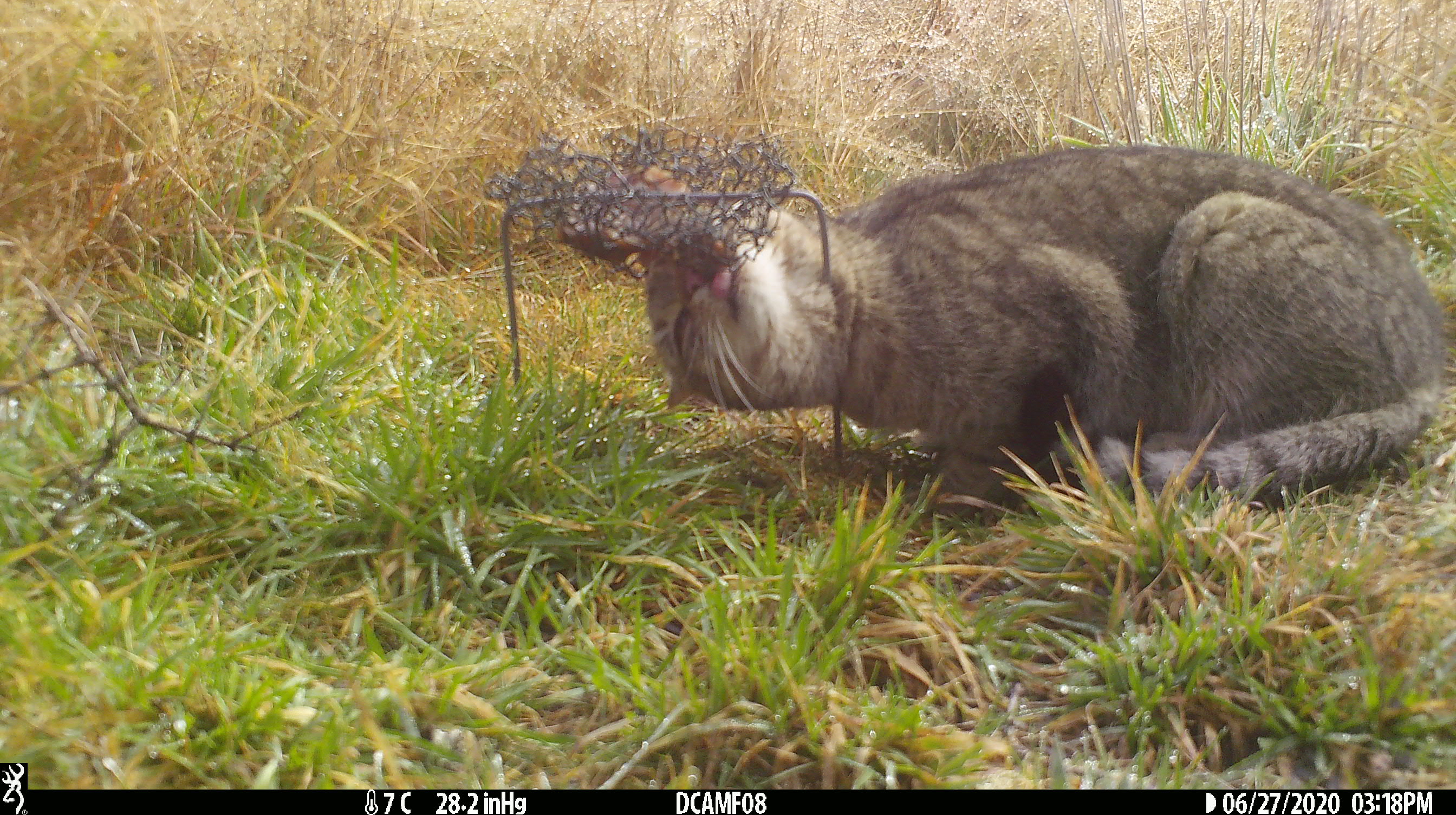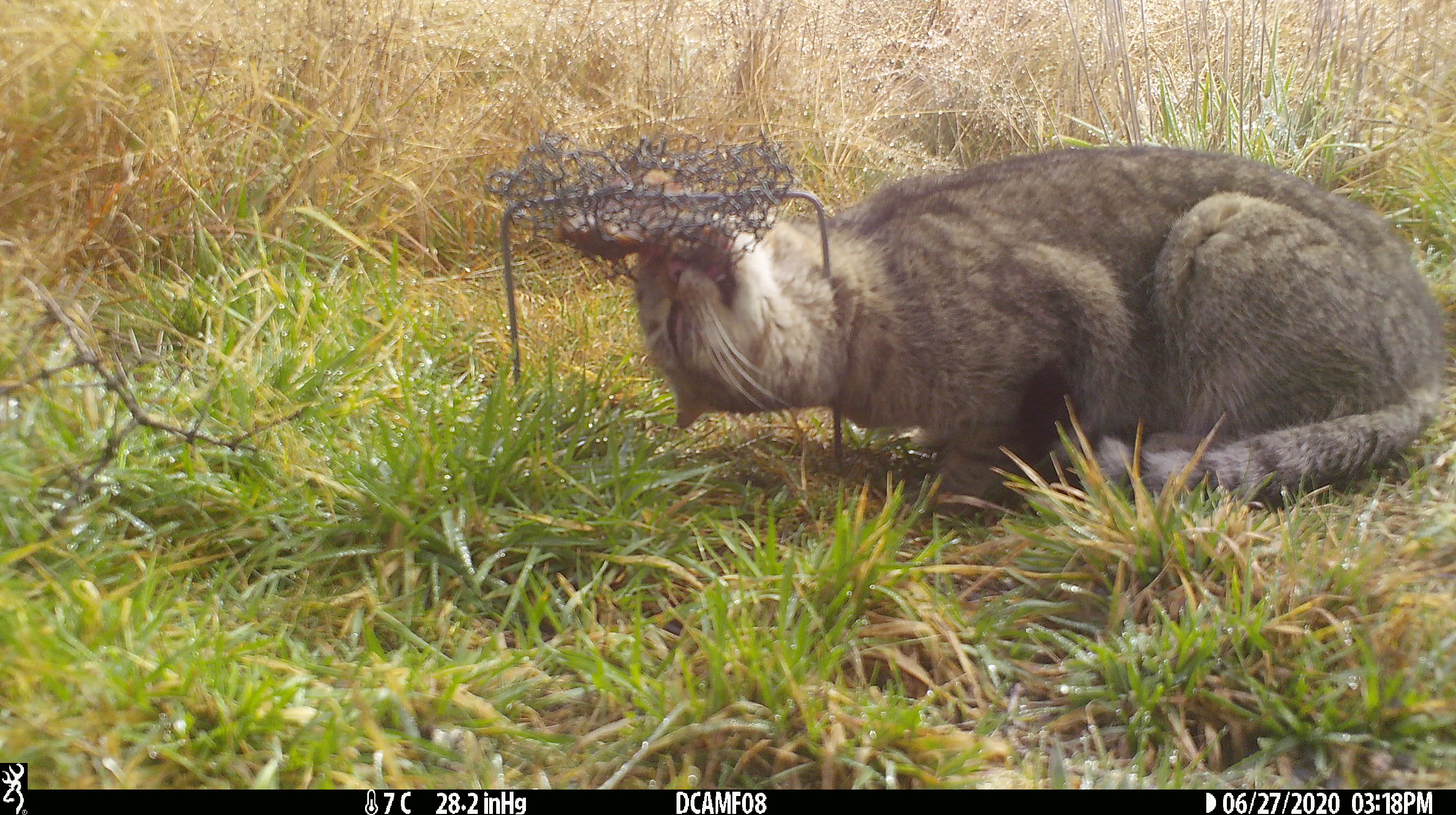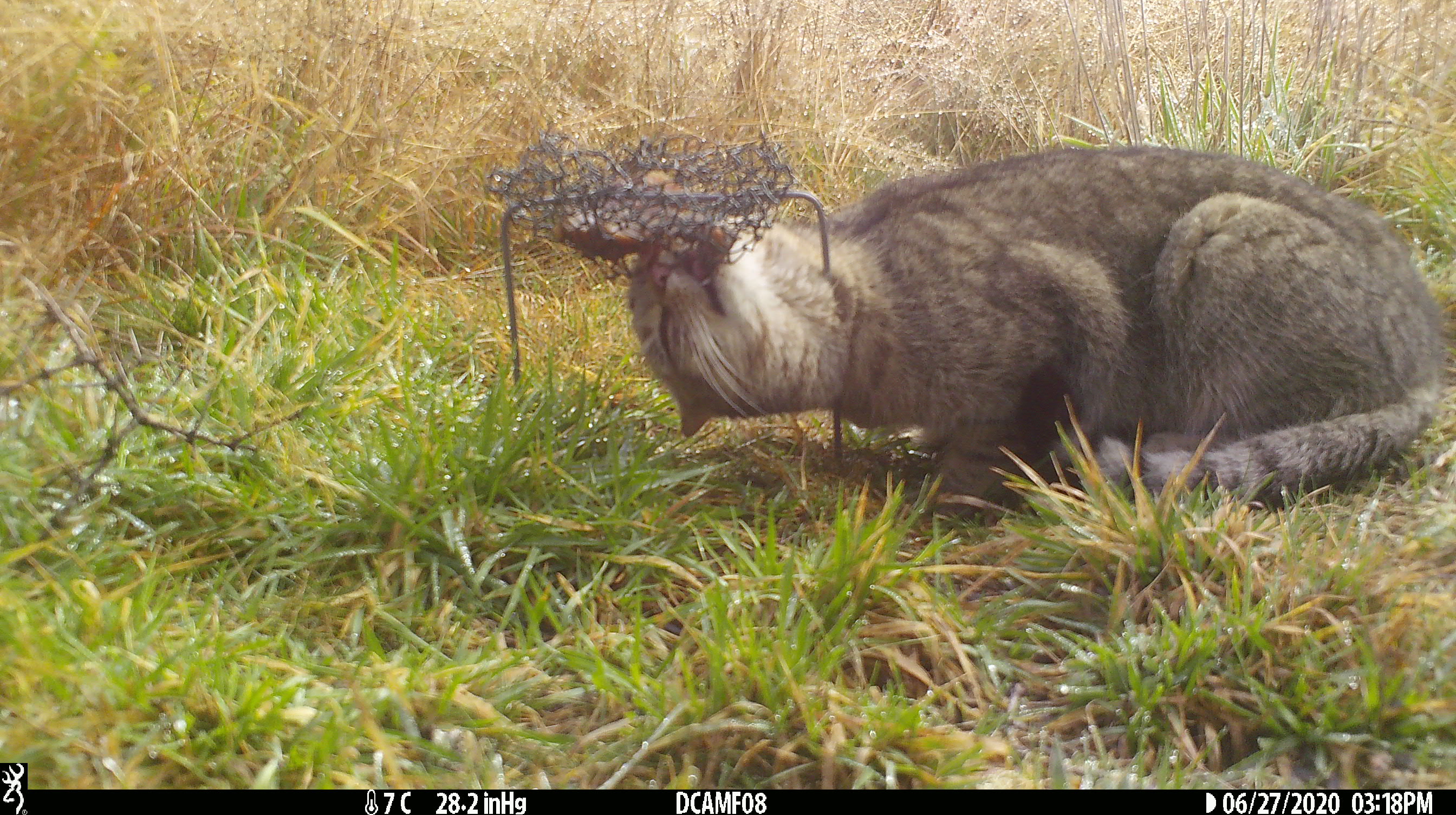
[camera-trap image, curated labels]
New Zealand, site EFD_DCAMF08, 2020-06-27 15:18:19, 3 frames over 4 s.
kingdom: Animalia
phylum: Chordata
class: Mammalia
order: Carnivora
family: Felidae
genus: Felis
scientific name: Felis catus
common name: domestic cat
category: cat